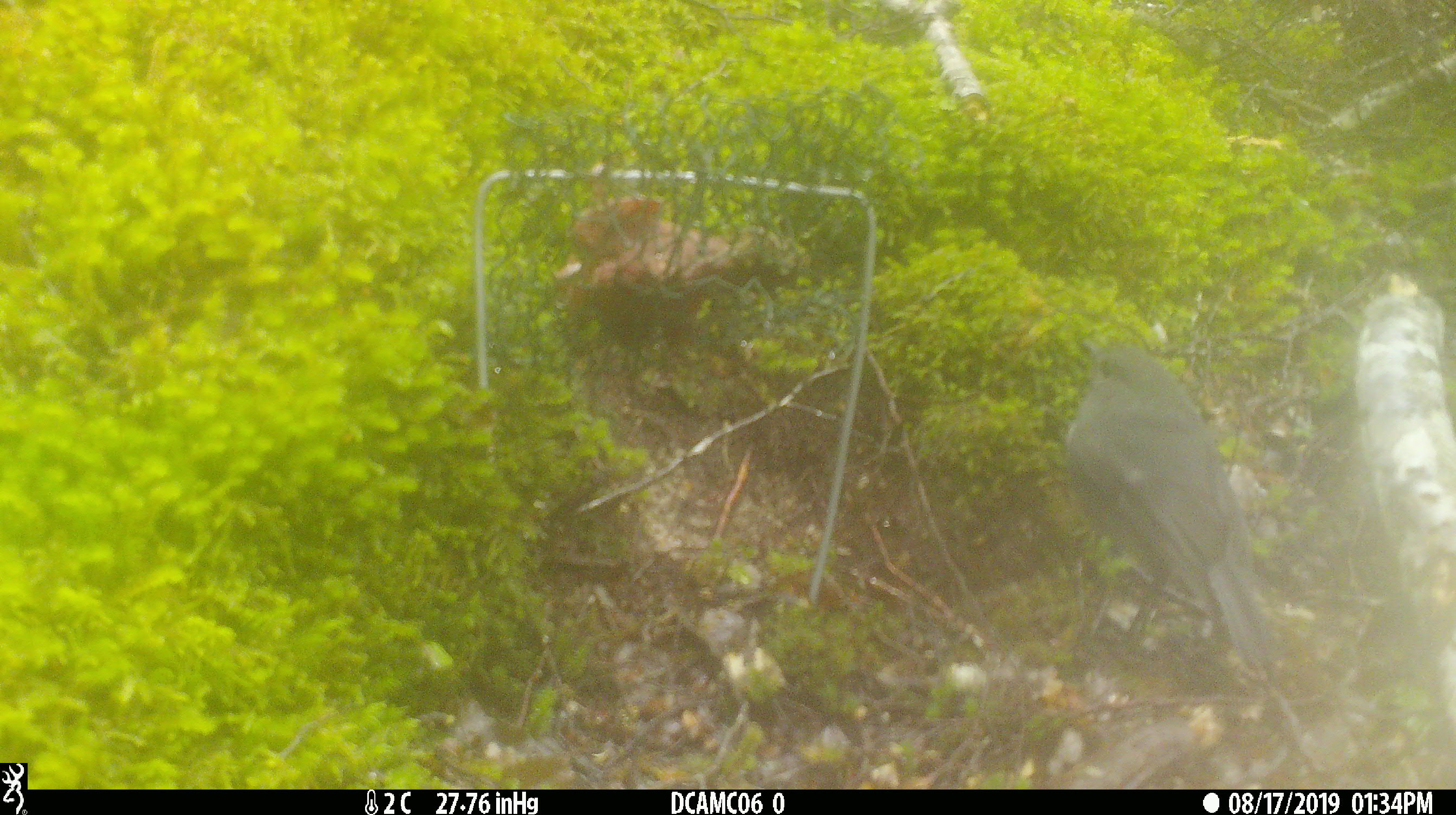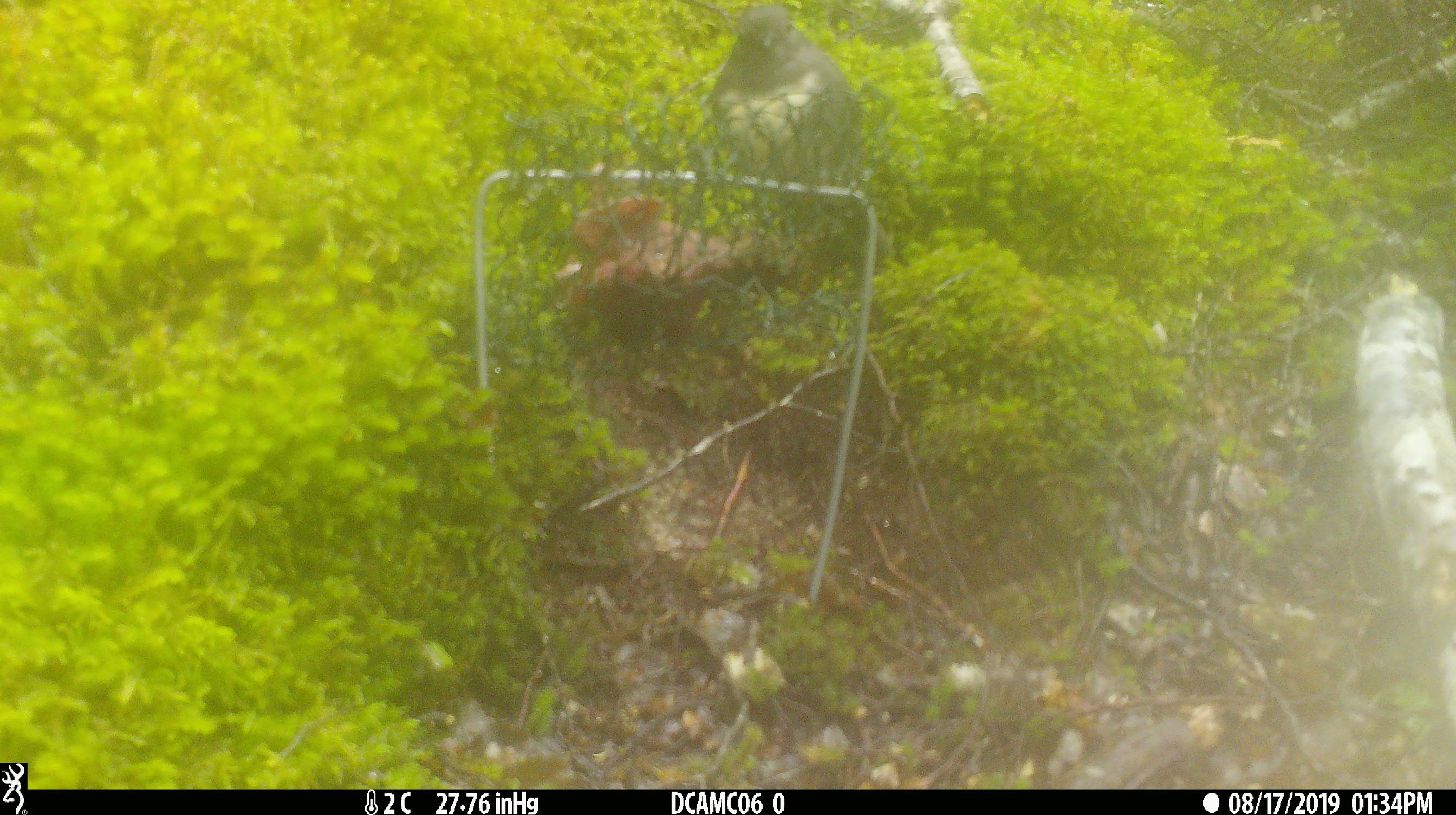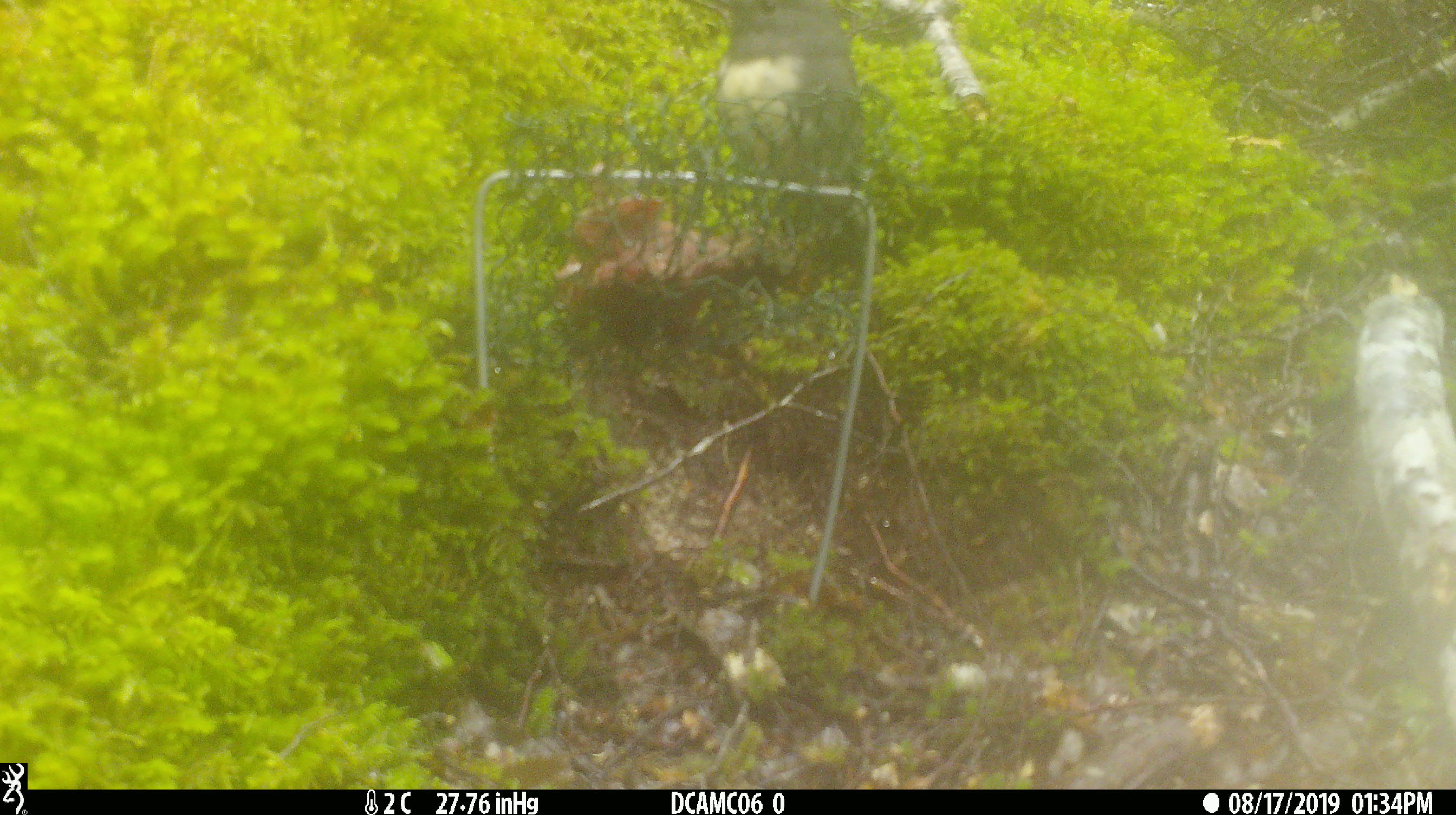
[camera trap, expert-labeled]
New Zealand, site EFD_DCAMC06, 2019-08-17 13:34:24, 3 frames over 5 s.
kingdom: Animalia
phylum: Chordata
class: Aves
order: Passeriformes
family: Petroicidae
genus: Petroica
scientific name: Petroica australis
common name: new zealand robin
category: robin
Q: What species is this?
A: Robin (new zealand robin) (Petroica australis).